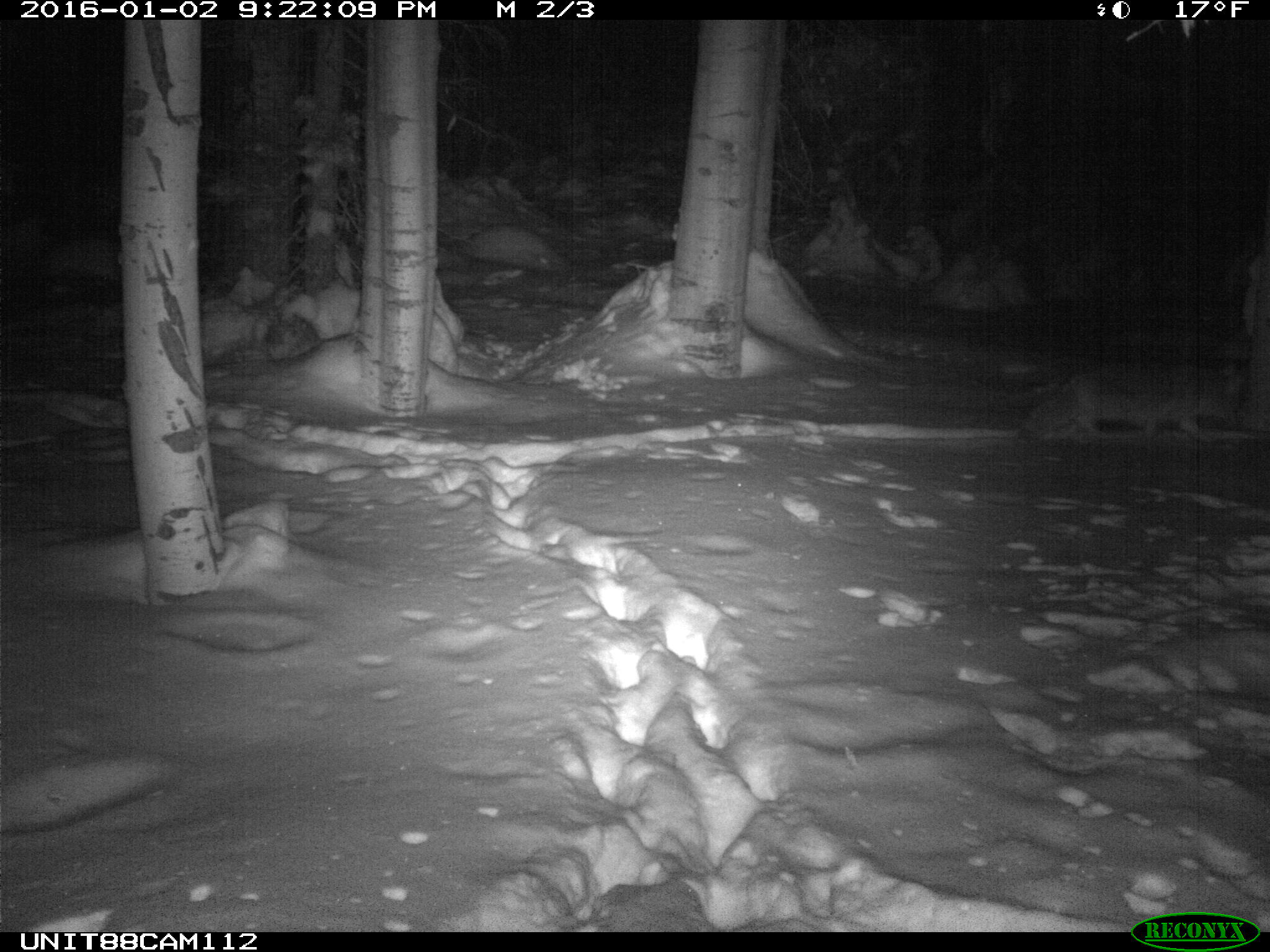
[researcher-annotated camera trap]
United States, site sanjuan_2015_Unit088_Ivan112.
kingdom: Animalia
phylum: Chordata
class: Mammalia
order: Carnivora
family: Canidae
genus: Canis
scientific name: Canis latrans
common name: coyote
Canis latrans (coyote).